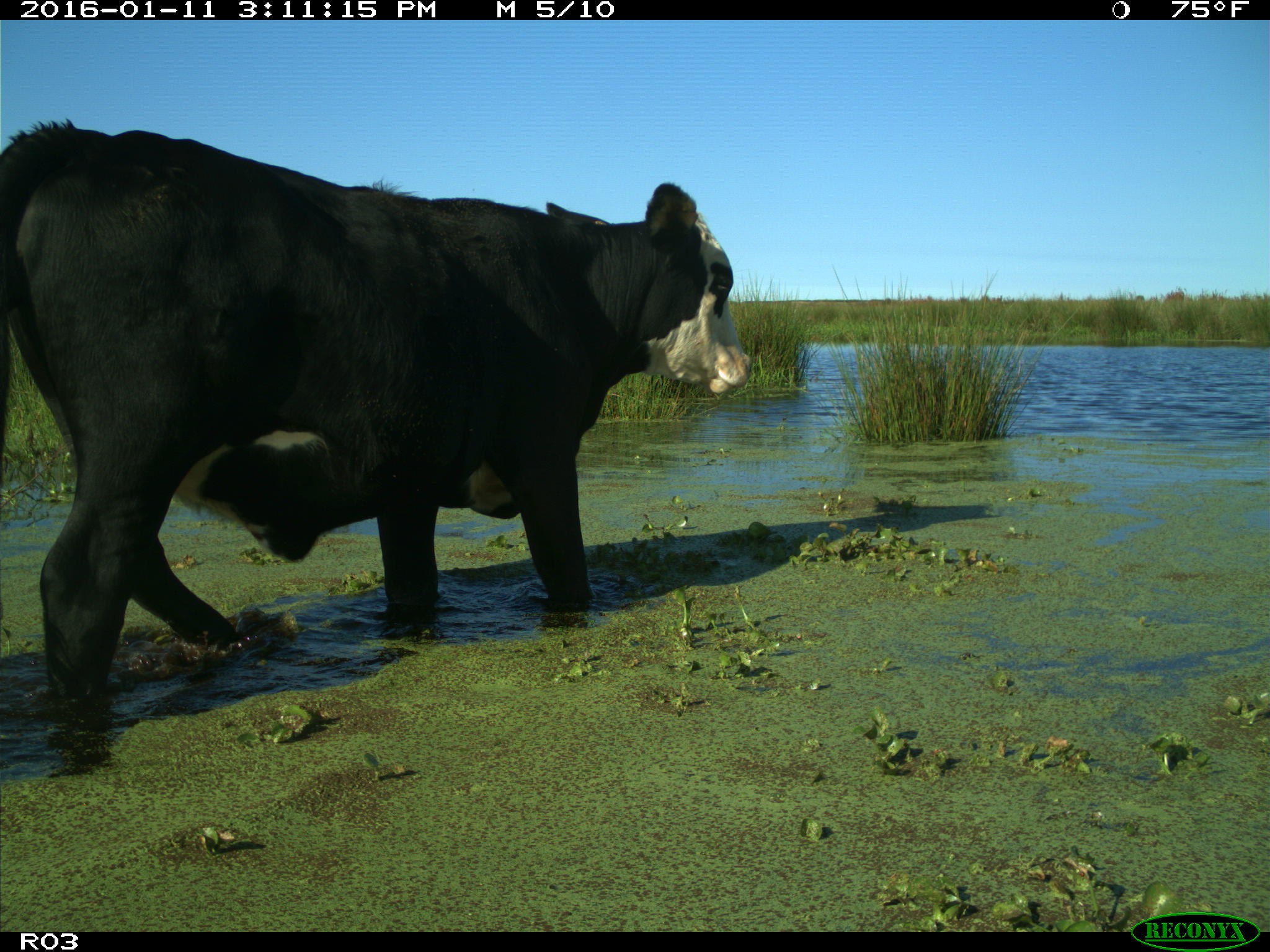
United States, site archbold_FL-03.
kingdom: Animalia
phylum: Chordata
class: Mammalia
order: Artiodactyla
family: Bovidae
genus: Bos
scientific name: Bos taurus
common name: domestic cow